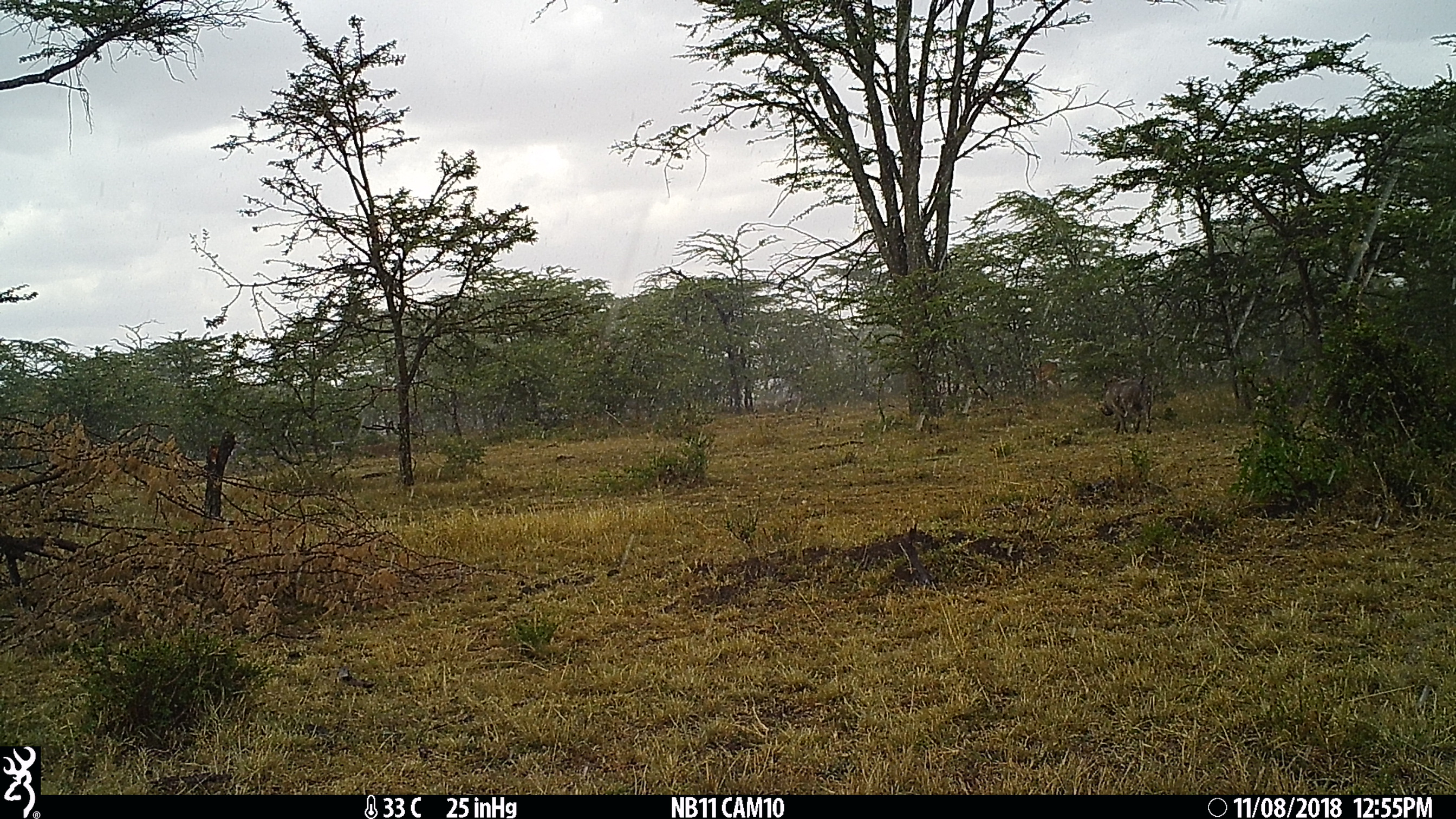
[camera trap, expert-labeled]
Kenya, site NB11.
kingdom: Animalia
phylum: Chordata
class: Mammalia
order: Artiodactyla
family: Suidae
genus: Phacochoerus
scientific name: Phacochoerus africanus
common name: common warthog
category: warthog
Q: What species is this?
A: Warthog (common warthog) (Phacochoerus africanus).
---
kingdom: Animalia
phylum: Chordata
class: Mammalia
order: Artiodactyla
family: Bovidae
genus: Aepyceros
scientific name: Aepyceros melampus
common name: impala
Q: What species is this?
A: Impala (Aepyceros melampus).